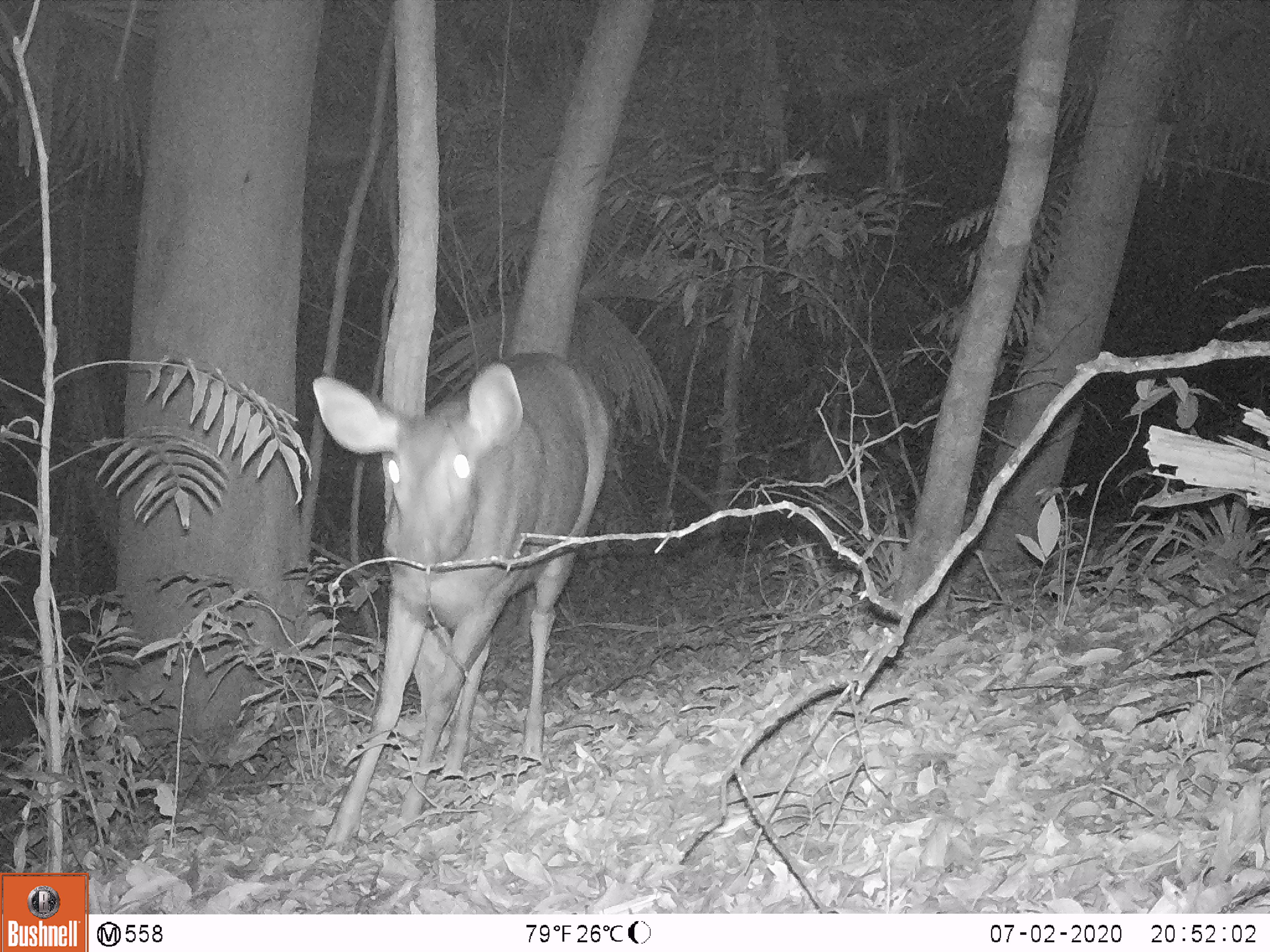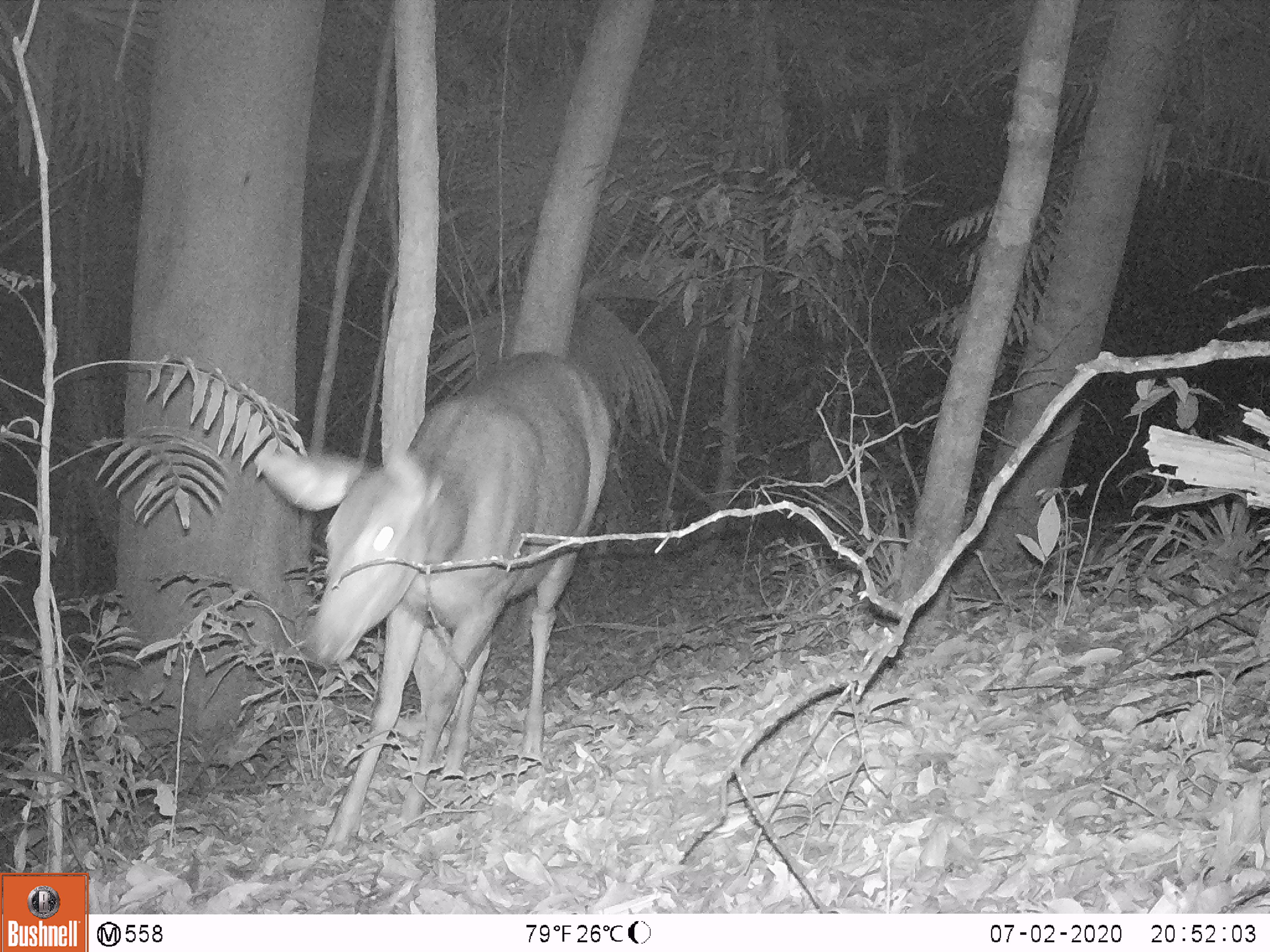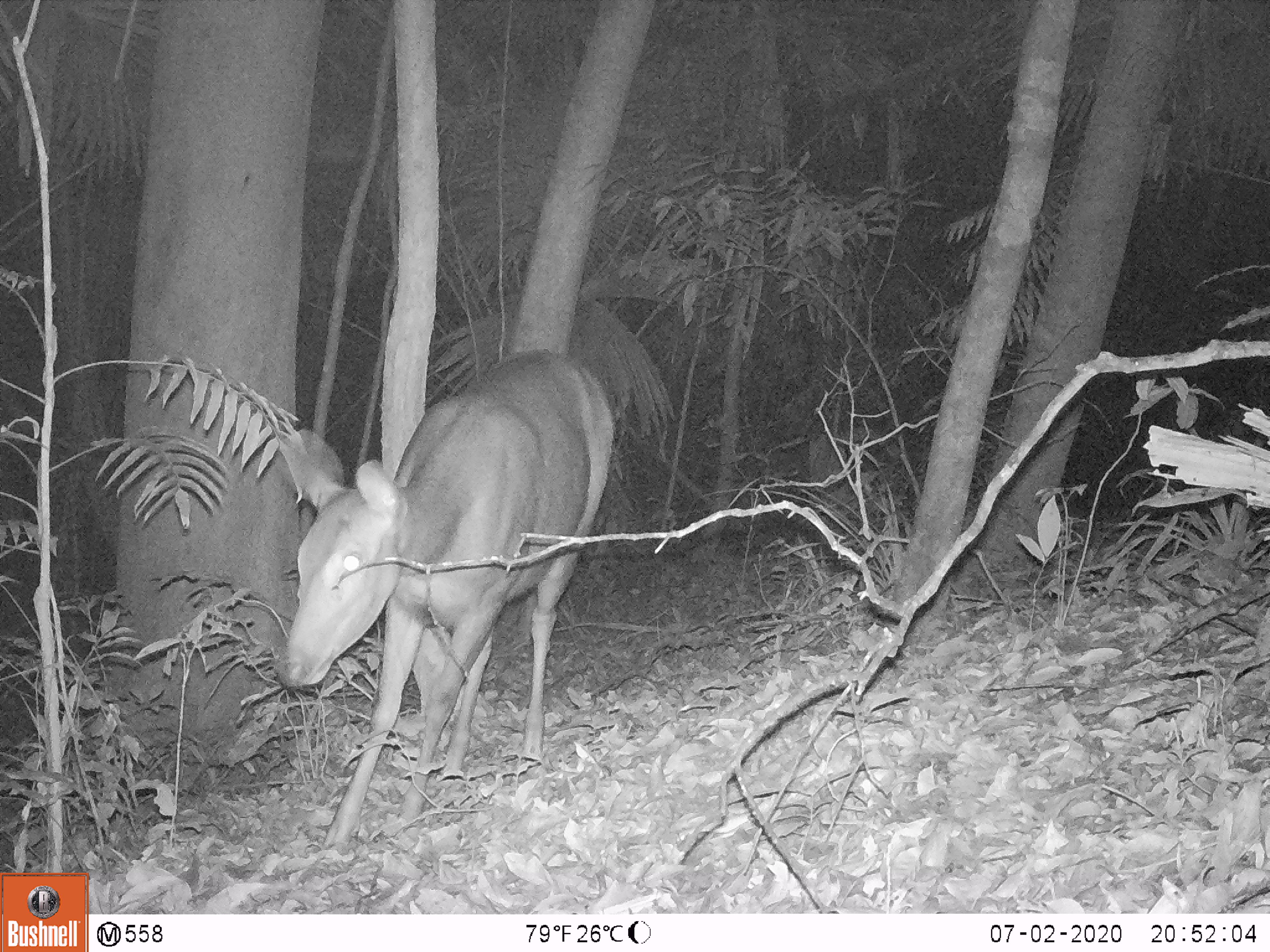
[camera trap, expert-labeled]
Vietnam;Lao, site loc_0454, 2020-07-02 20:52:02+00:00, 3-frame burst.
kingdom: Animalia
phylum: Chordata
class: Mammalia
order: Artiodactyla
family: Cervidae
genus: Rusa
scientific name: Rusa unicolor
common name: sambar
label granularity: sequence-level